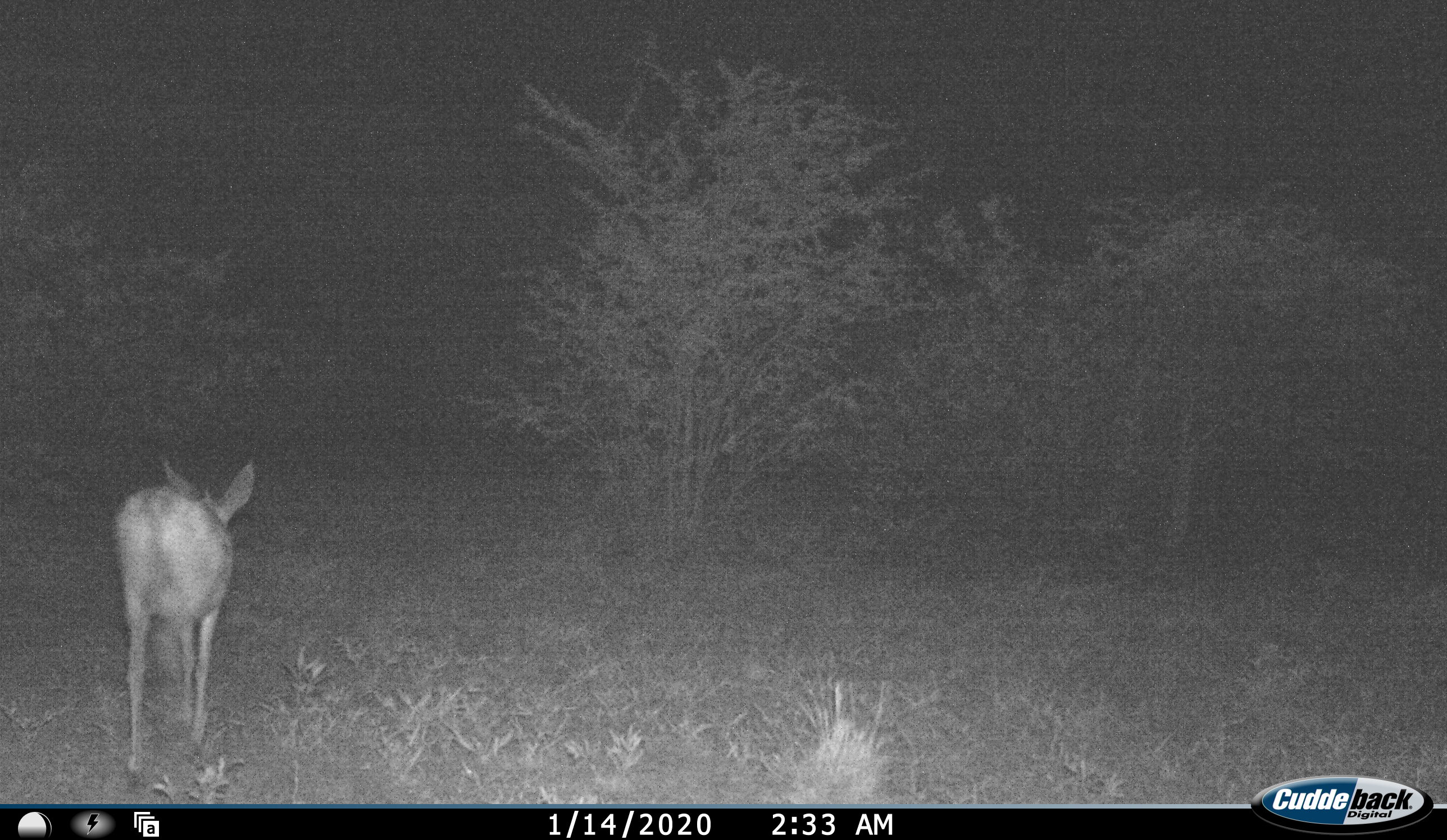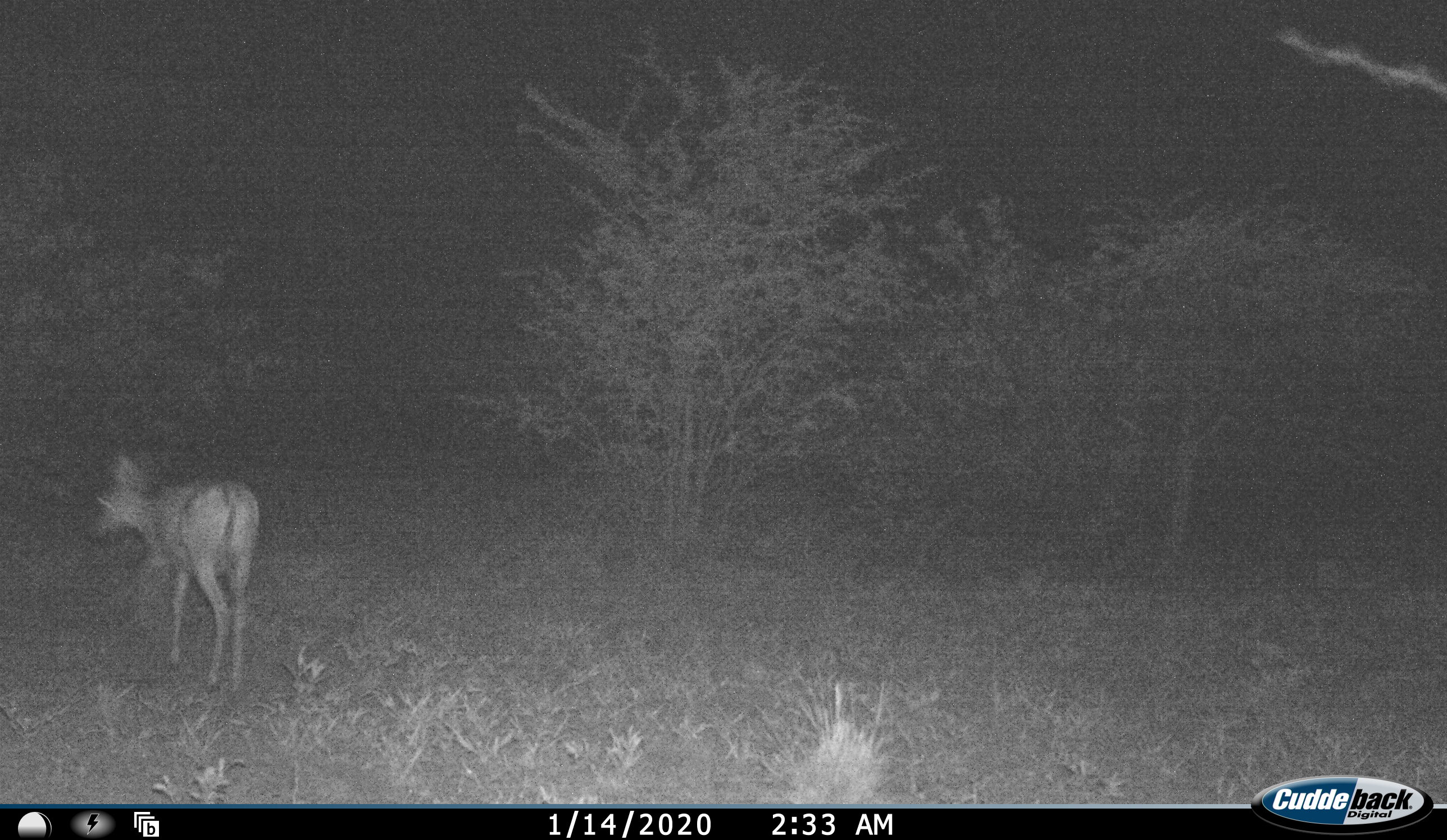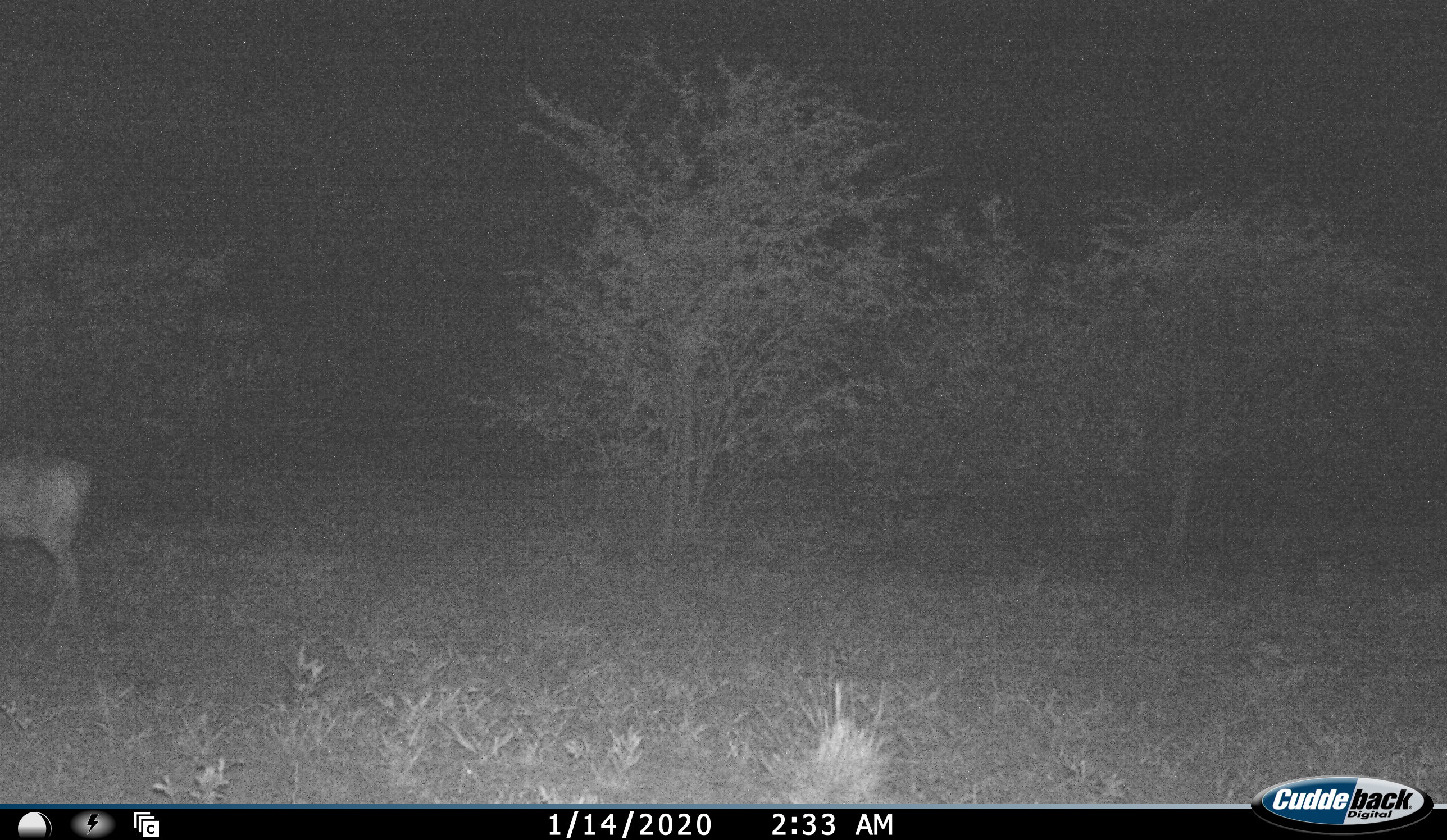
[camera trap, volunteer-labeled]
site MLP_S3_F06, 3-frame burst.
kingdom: Animalia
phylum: Chordata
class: Mammalia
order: Artiodactyla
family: Bovidae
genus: Sylvicapra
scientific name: Sylvicapra grimmia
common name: common duiker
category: duikercommongrey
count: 1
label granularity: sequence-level